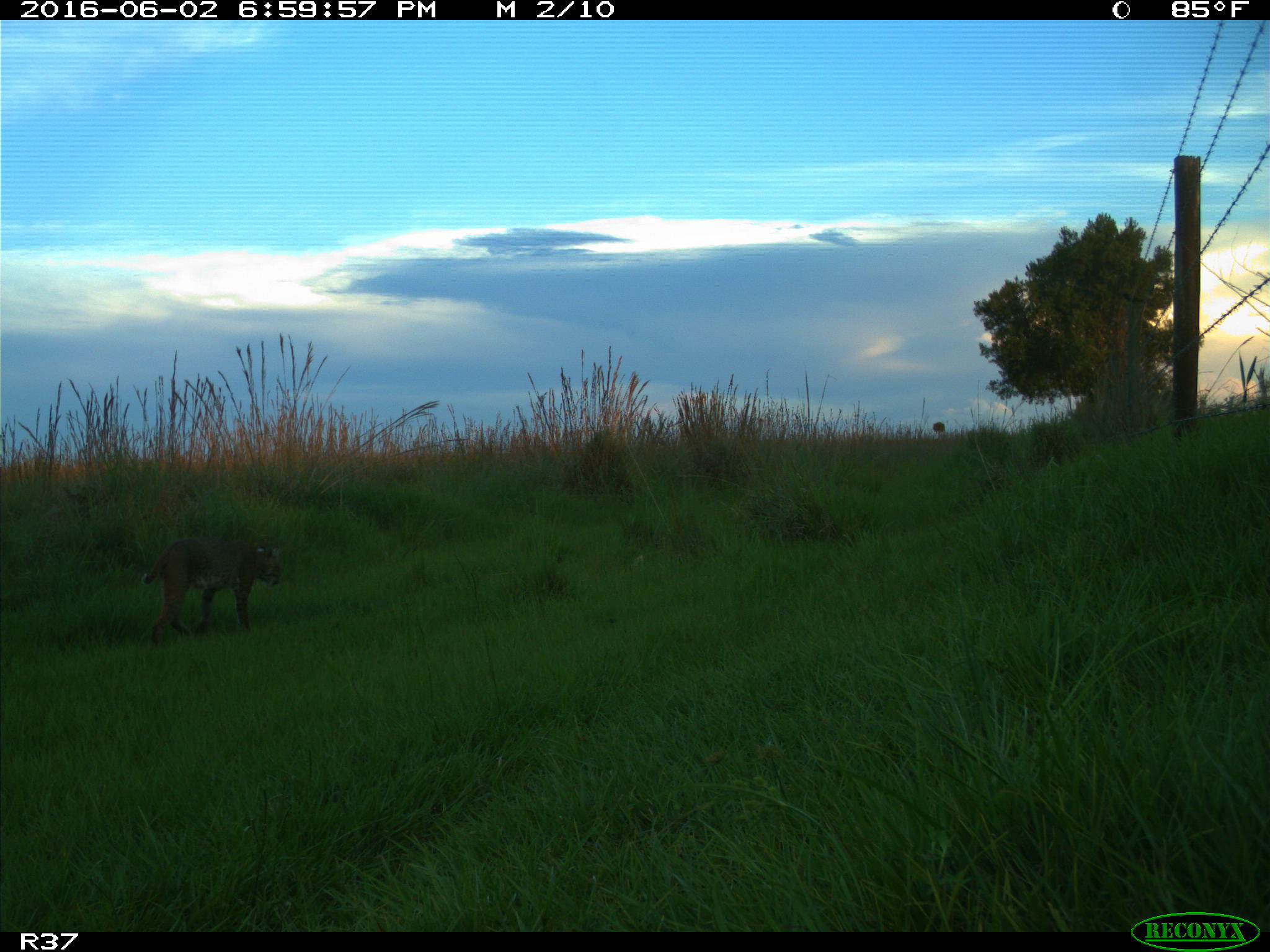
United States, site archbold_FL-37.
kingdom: Animalia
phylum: Chordata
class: Mammalia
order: Carnivora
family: Felidae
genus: Lynx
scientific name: Lynx rufus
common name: bobcat